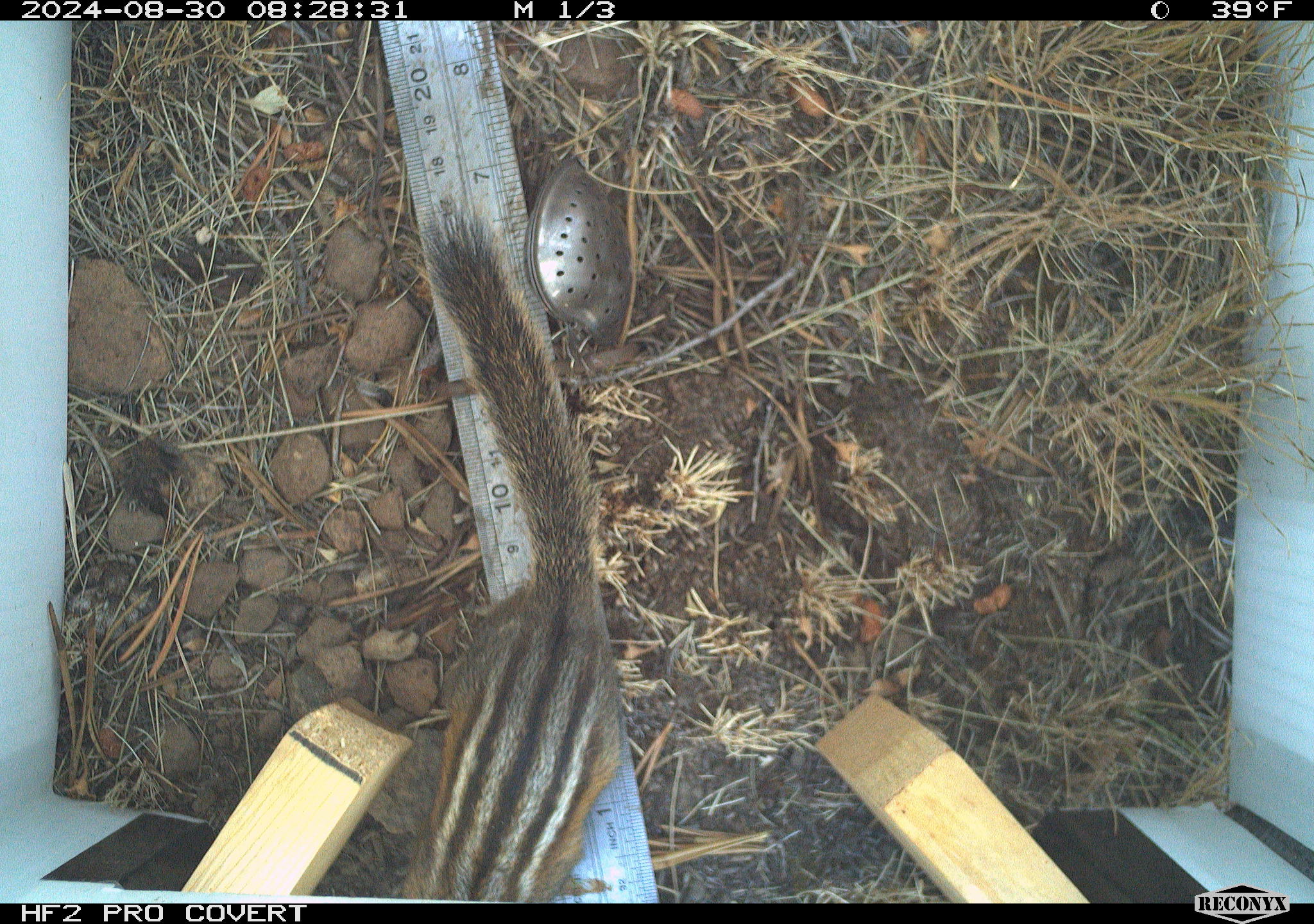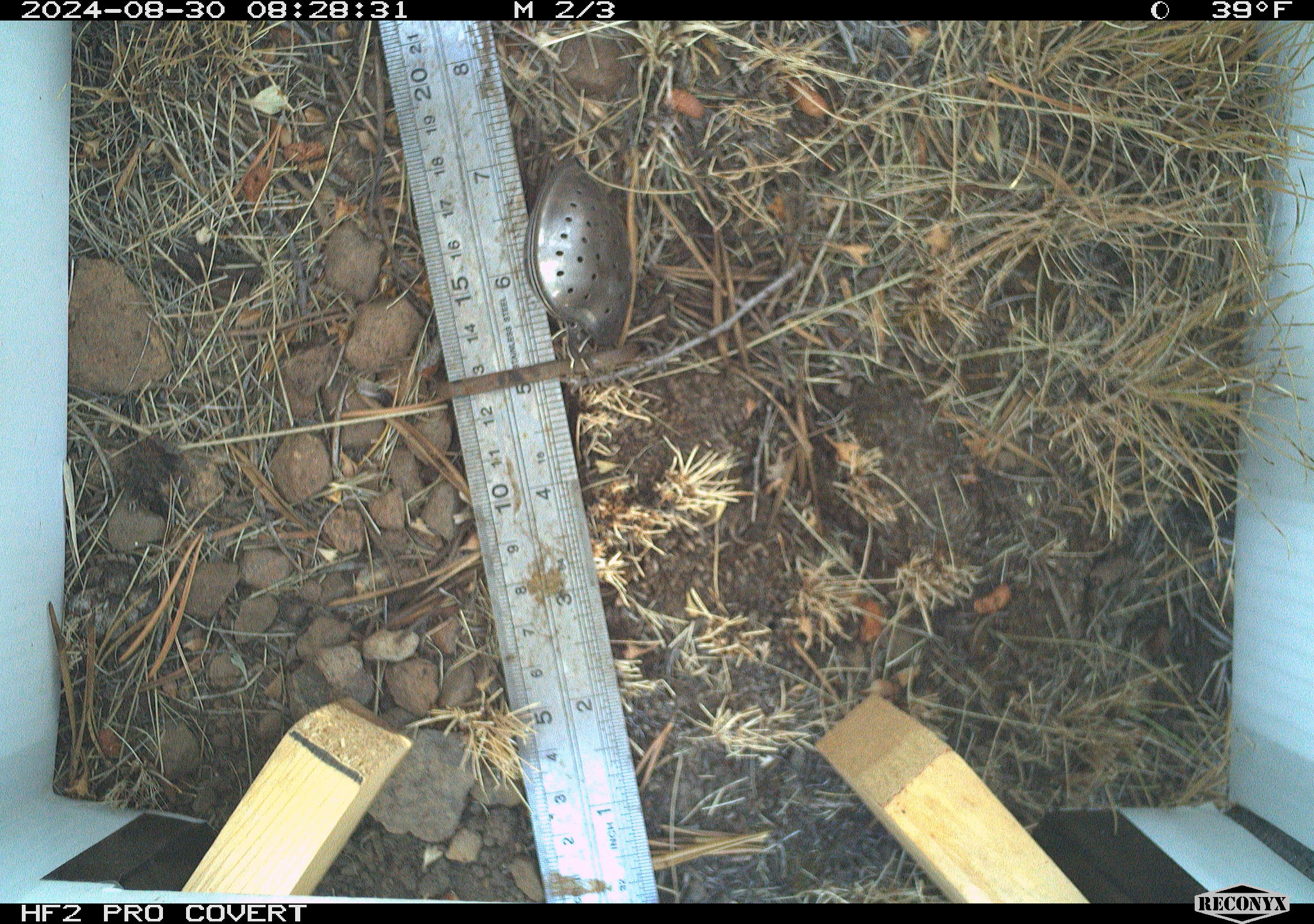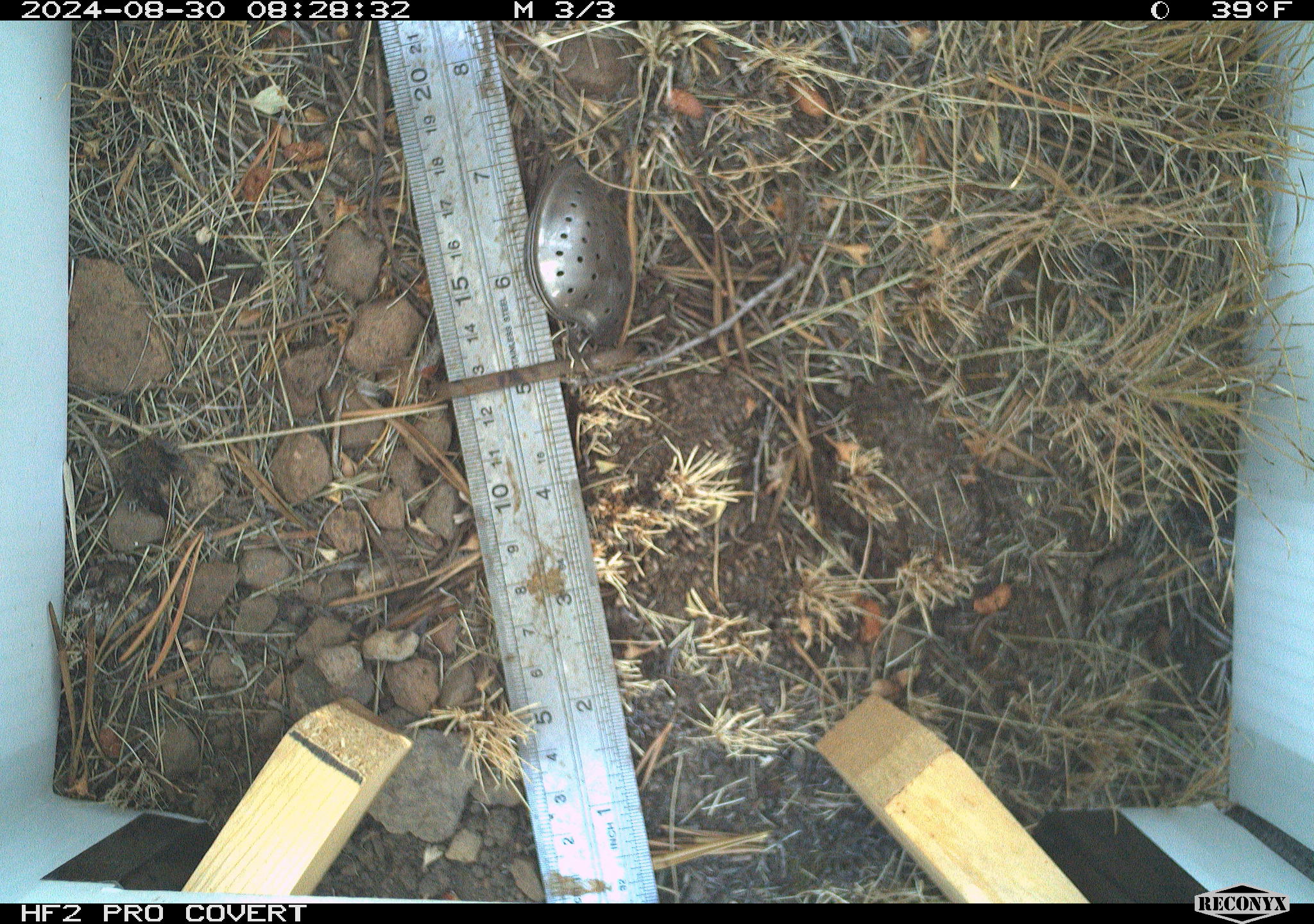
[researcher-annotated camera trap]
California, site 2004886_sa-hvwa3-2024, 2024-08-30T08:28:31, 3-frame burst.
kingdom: Animalia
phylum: Chordata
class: Mammalia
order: Rodentia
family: Sciuridae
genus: Neotamias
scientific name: Neotamias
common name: western chipmunks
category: neotamias species